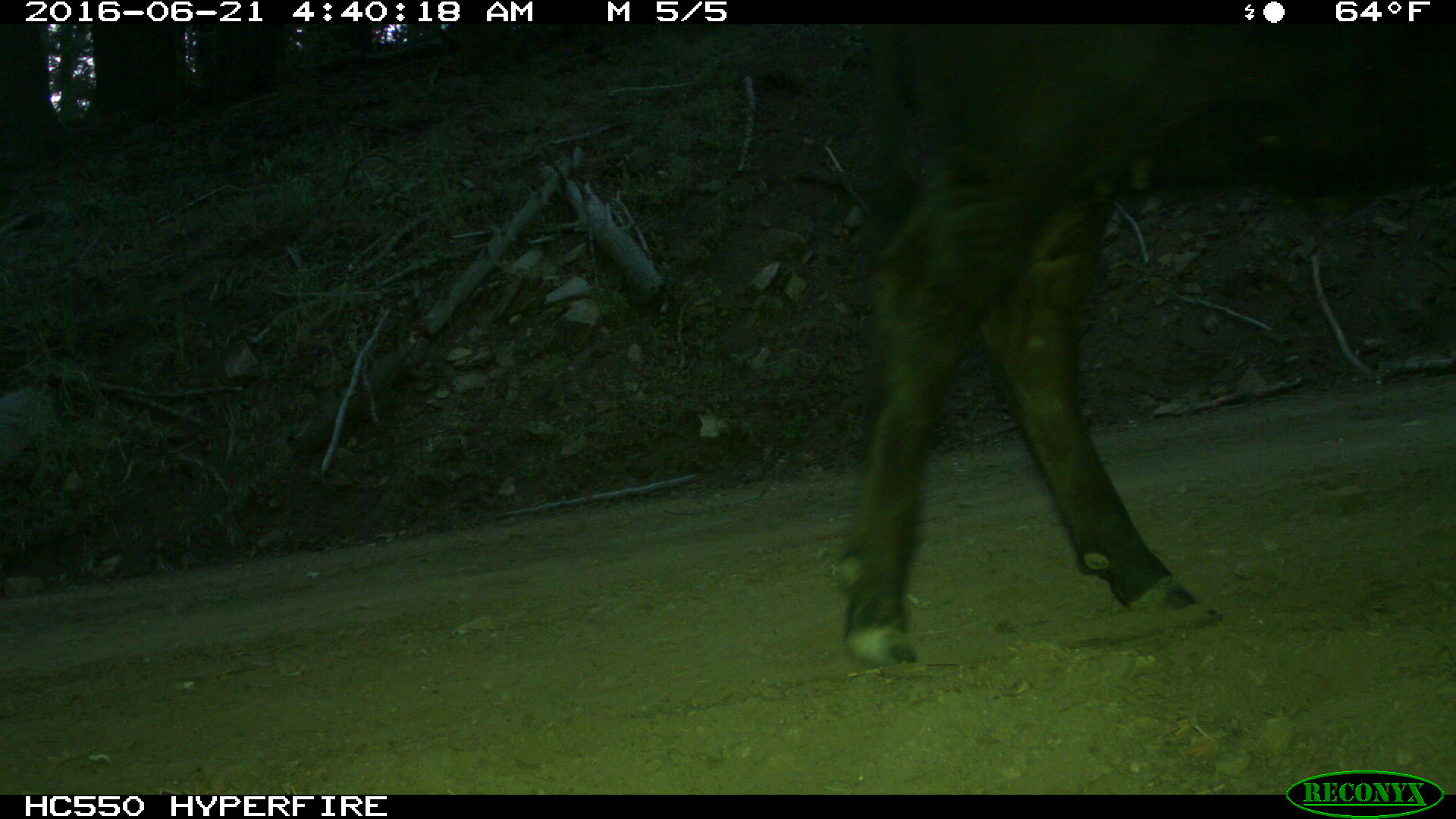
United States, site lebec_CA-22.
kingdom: Animalia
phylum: Chordata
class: Mammalia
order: Artiodactyla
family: Bovidae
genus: Bos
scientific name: Bos taurus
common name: domestic cow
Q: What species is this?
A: Bos taurus (domestic cow).